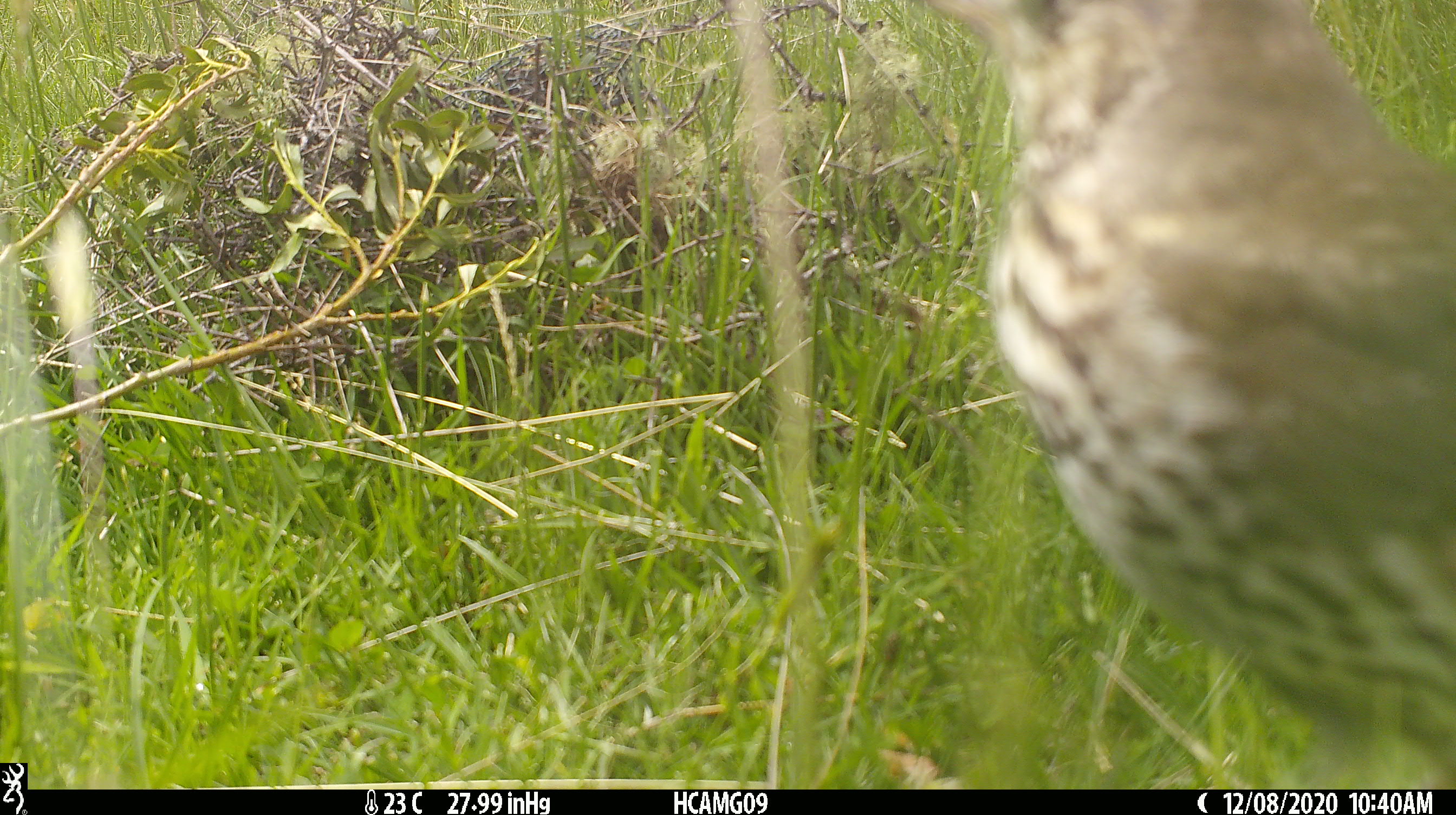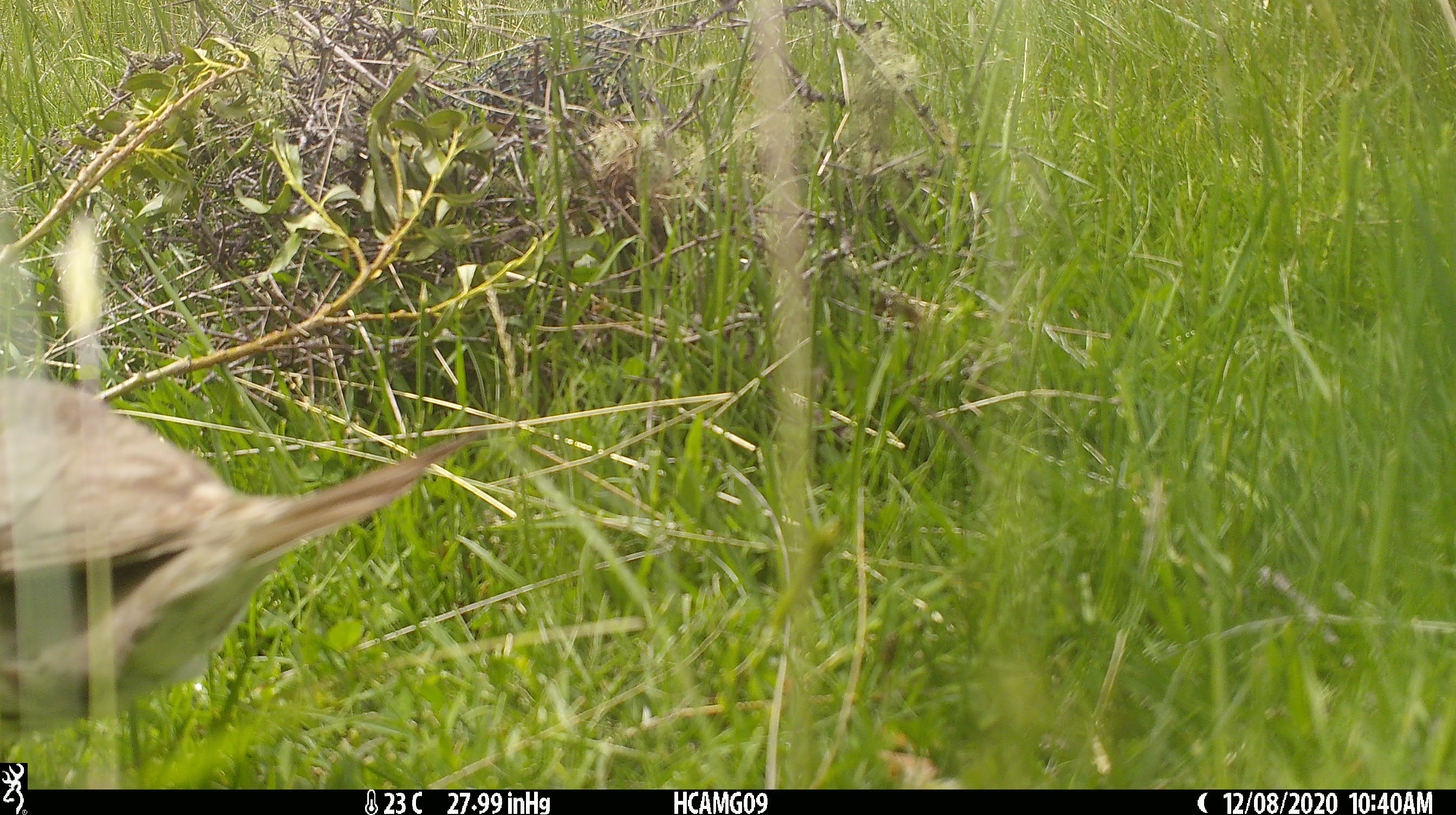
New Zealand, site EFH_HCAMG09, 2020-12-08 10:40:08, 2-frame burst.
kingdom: Animalia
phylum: Chordata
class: Aves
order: Passeriformes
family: Turdidae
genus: Turdus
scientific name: Turdus philomelos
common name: song thrush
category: thrush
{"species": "thrush (song thrush) (Turdus philomelos)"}